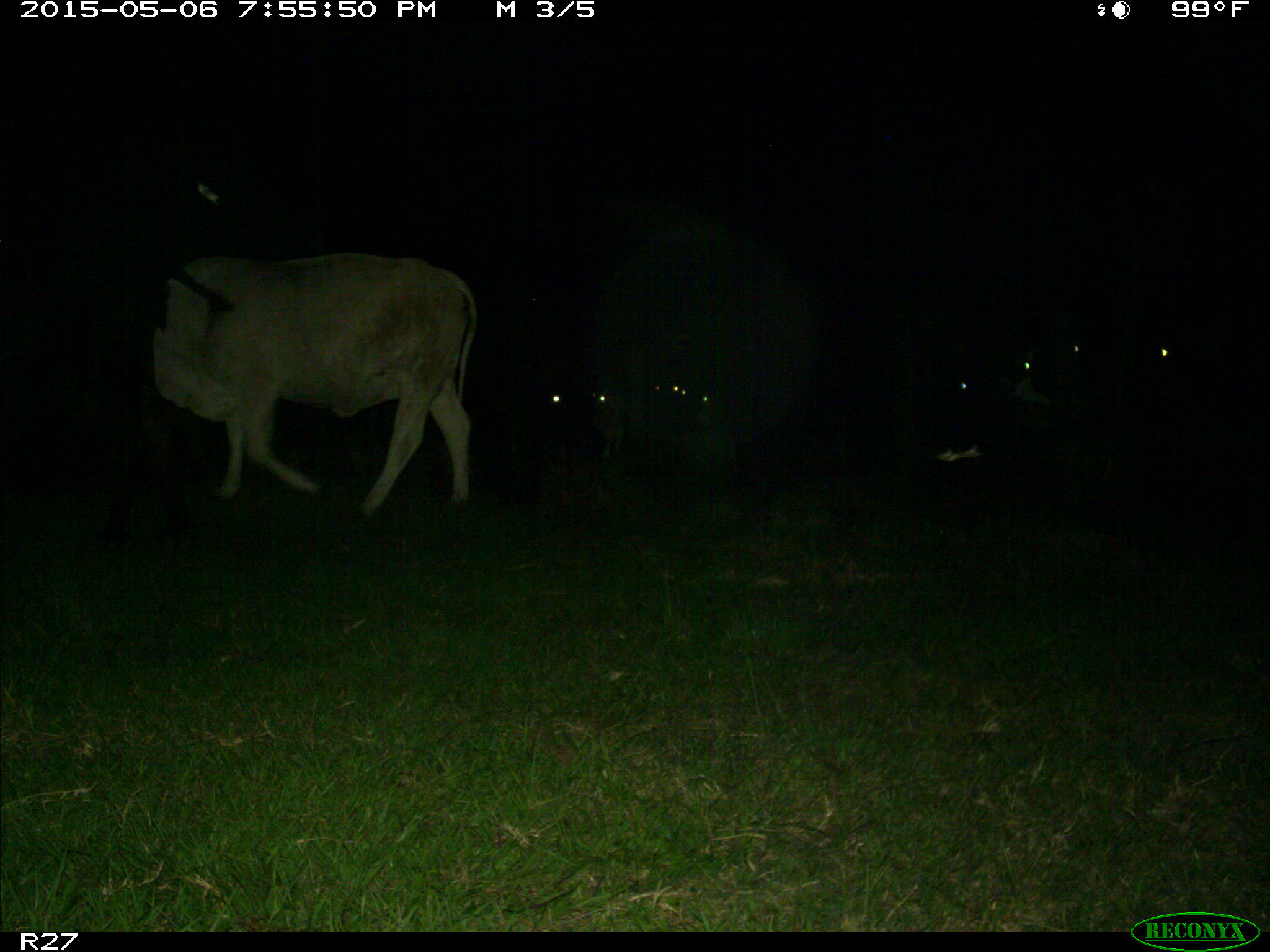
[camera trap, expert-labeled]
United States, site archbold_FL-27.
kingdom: Animalia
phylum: Chordata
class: Mammalia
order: Artiodactyla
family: Bovidae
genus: Bos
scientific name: Bos taurus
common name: domestic cow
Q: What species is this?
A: Bos taurus (domestic cow).